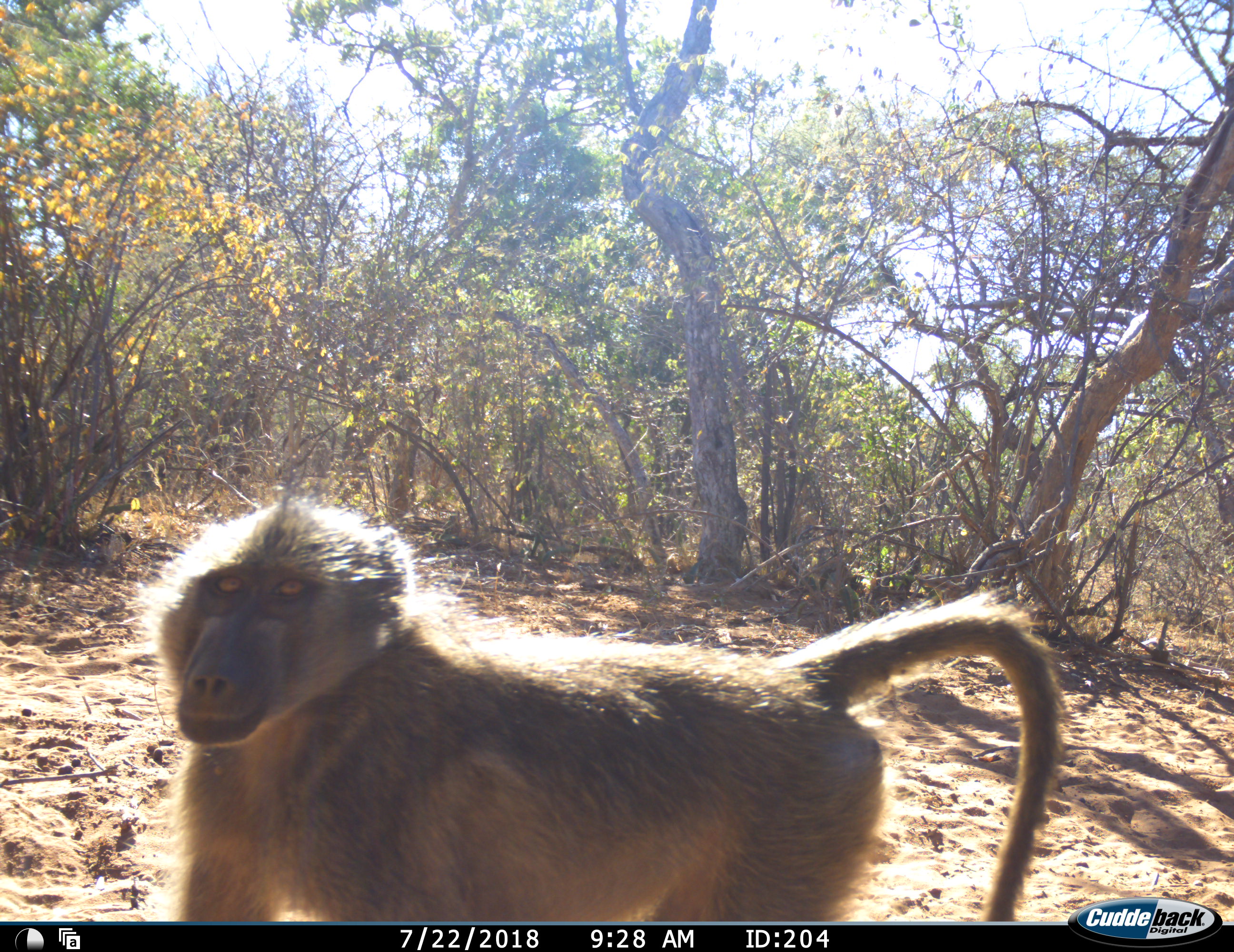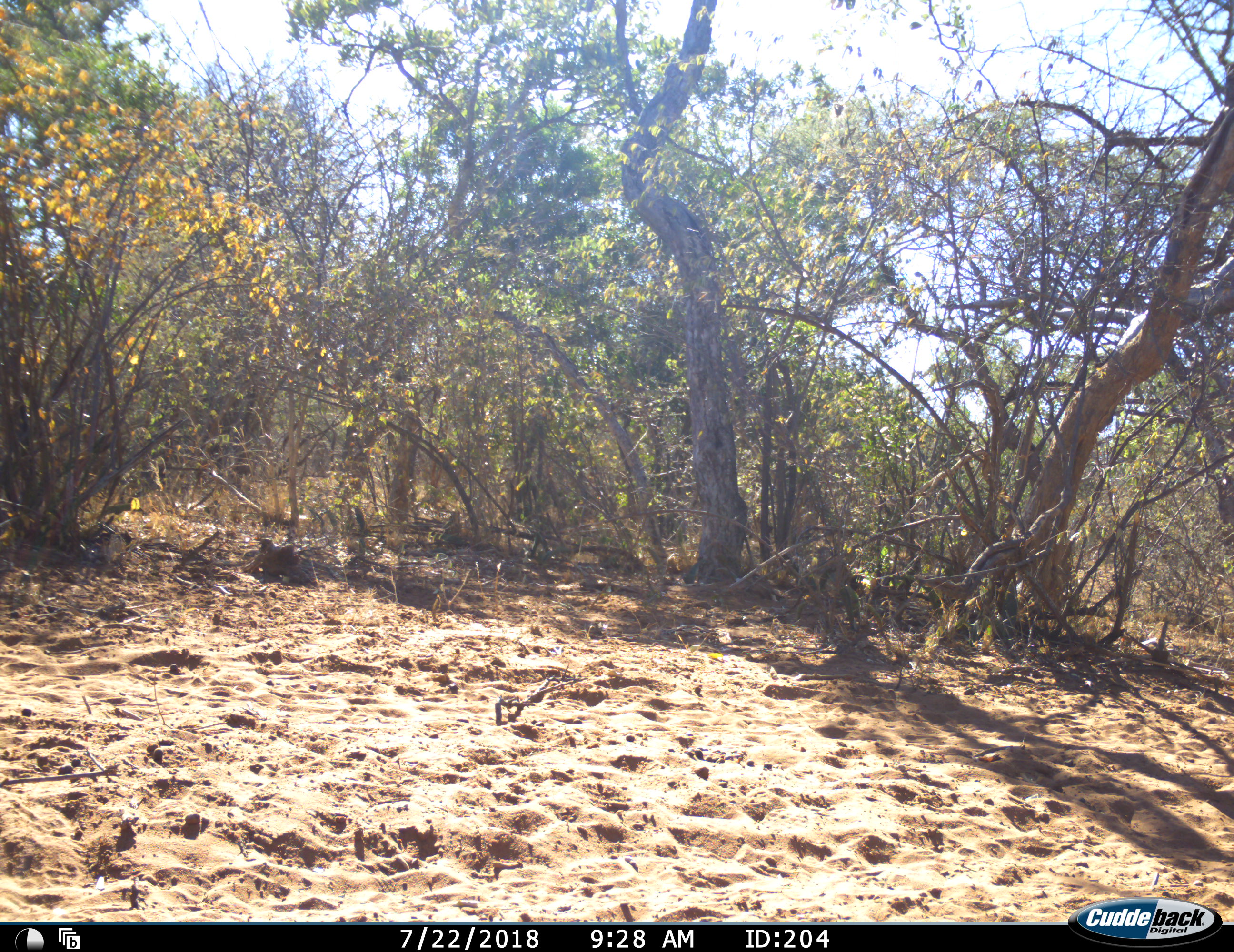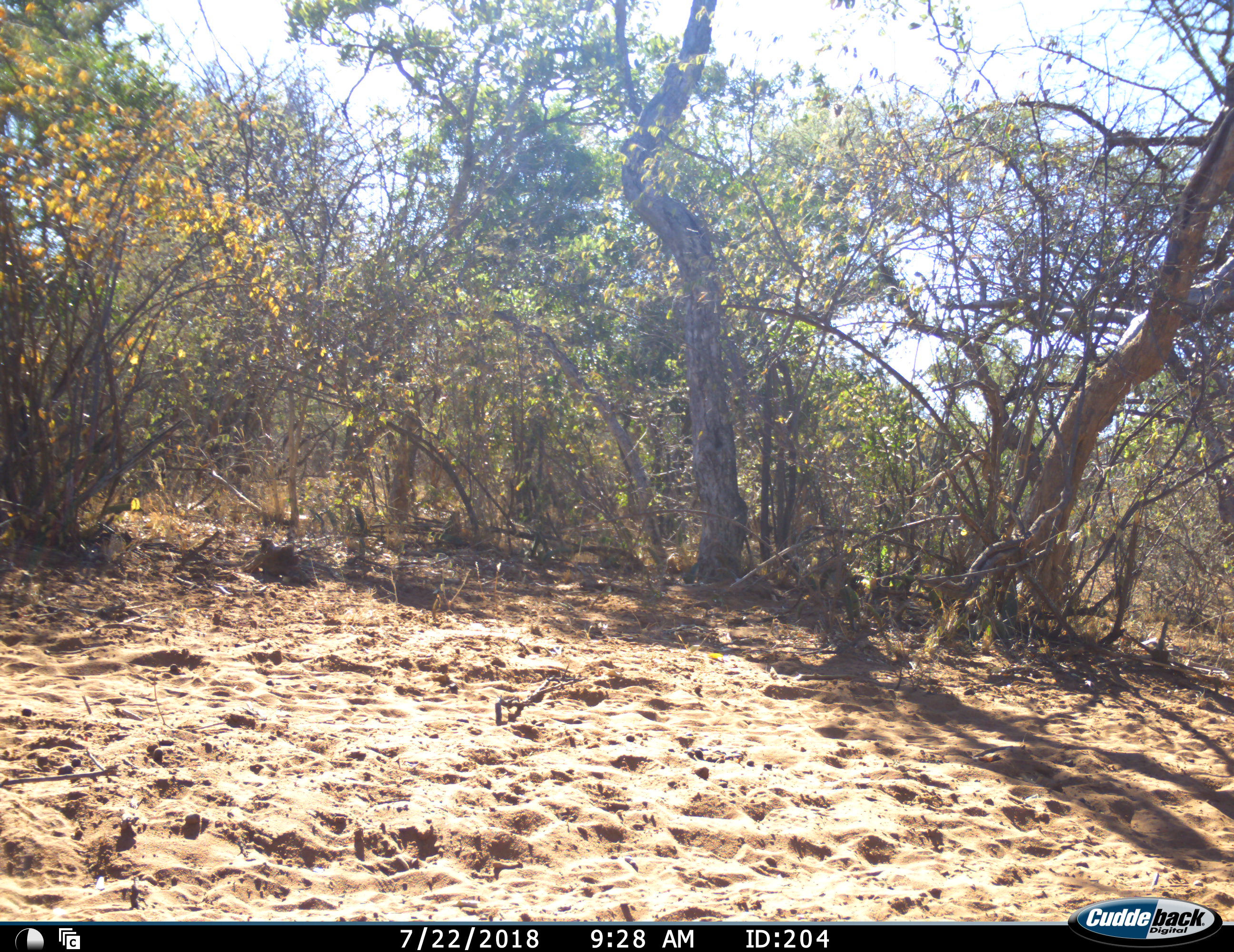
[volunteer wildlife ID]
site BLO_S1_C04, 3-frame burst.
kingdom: Animalia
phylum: Chordata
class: Mammalia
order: Primates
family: Cercopithecidae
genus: Papio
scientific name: Papio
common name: baboon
Baboon (Papio), count 1. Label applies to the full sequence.